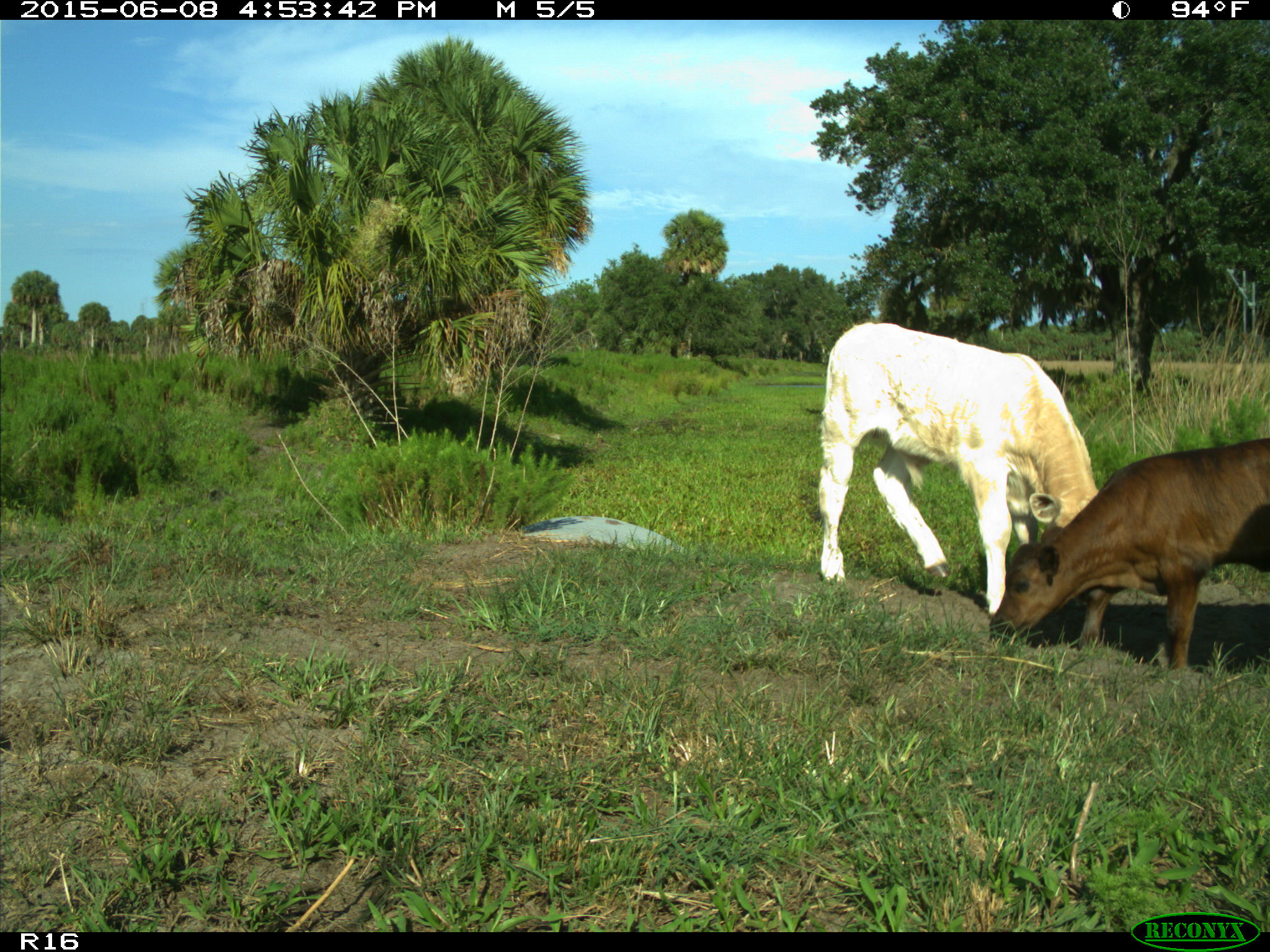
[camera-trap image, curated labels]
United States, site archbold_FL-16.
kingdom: Animalia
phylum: Chordata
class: Mammalia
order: Artiodactyla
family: Bovidae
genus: Bos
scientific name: Bos taurus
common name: domestic cow